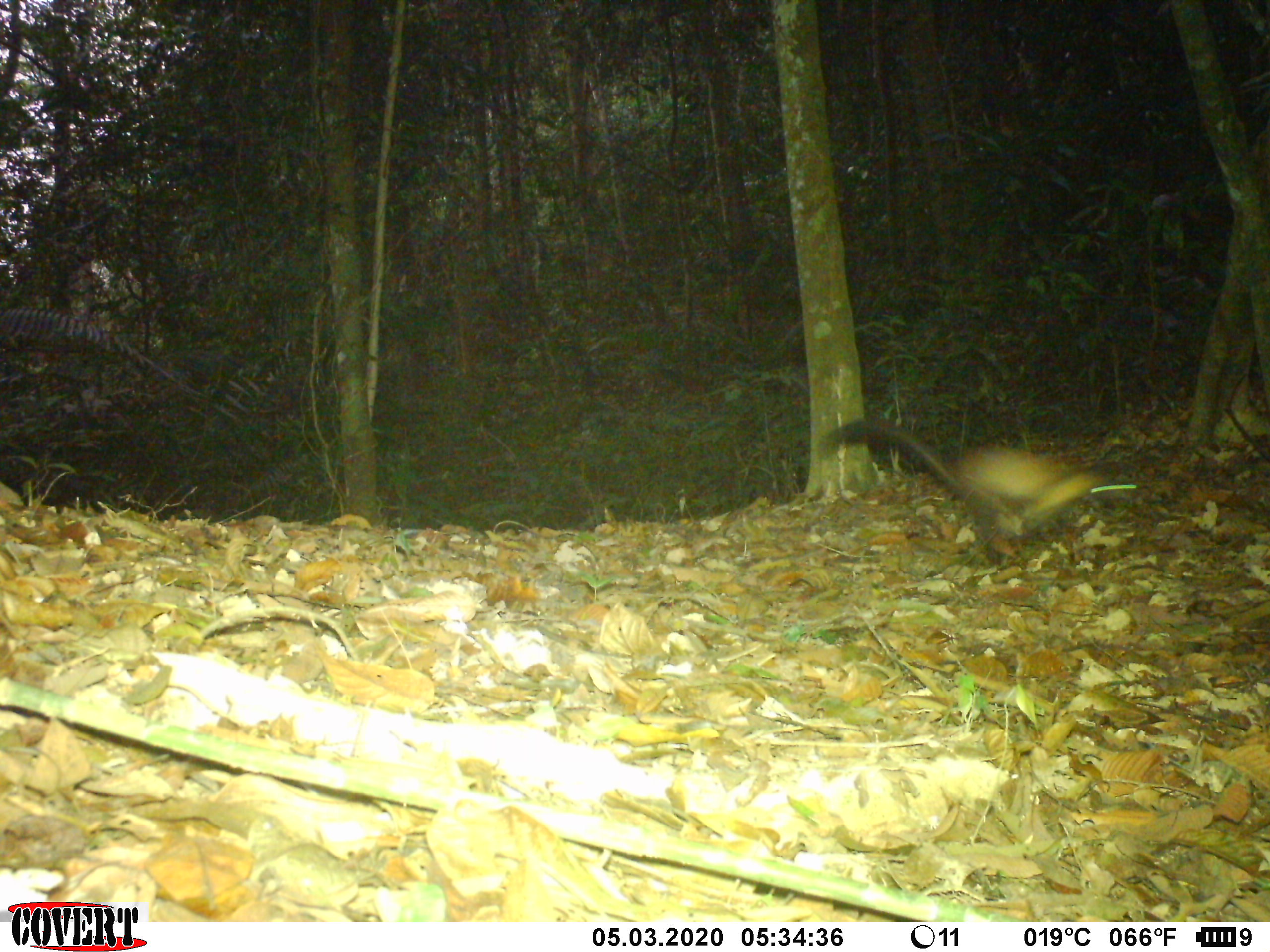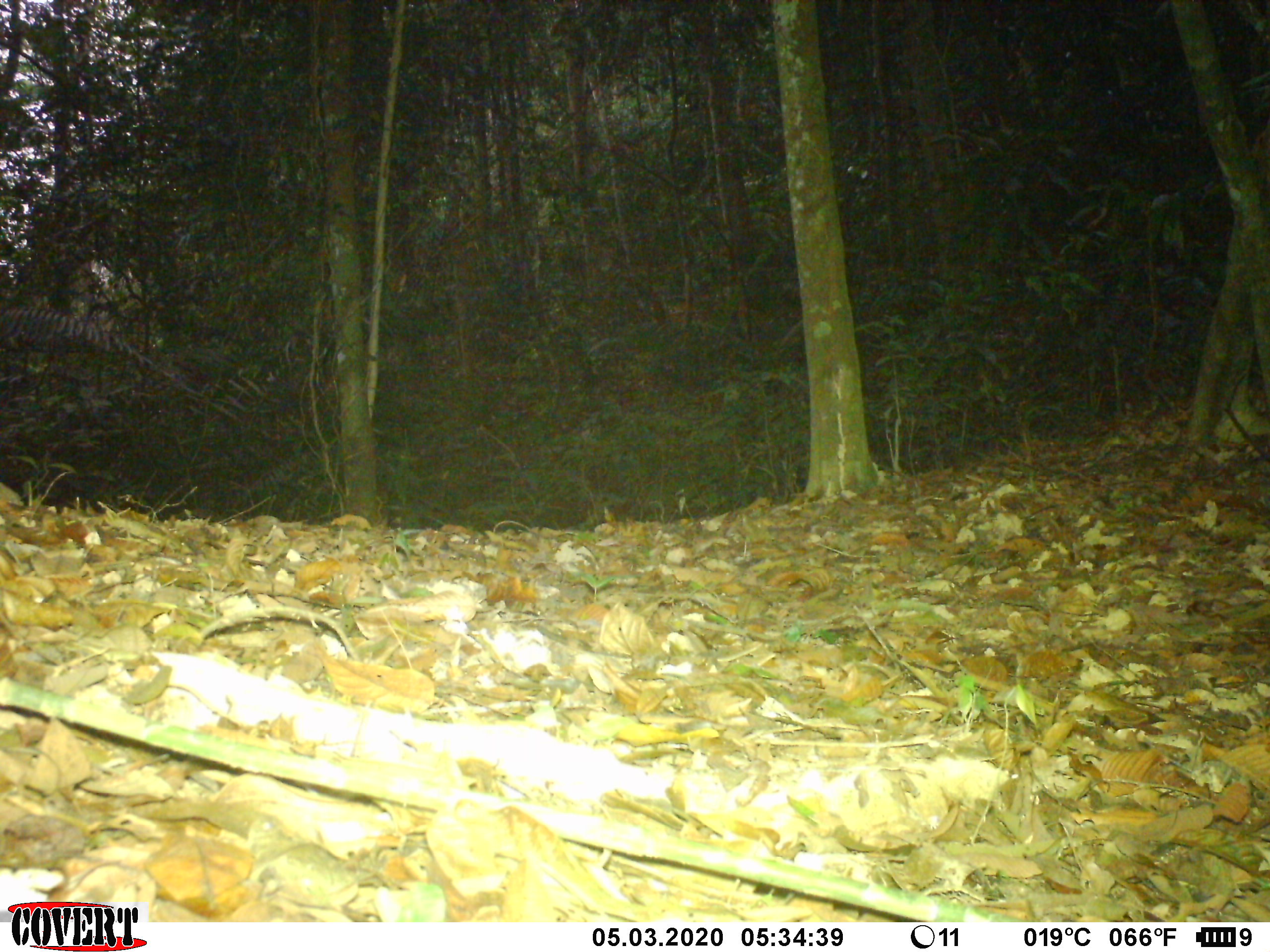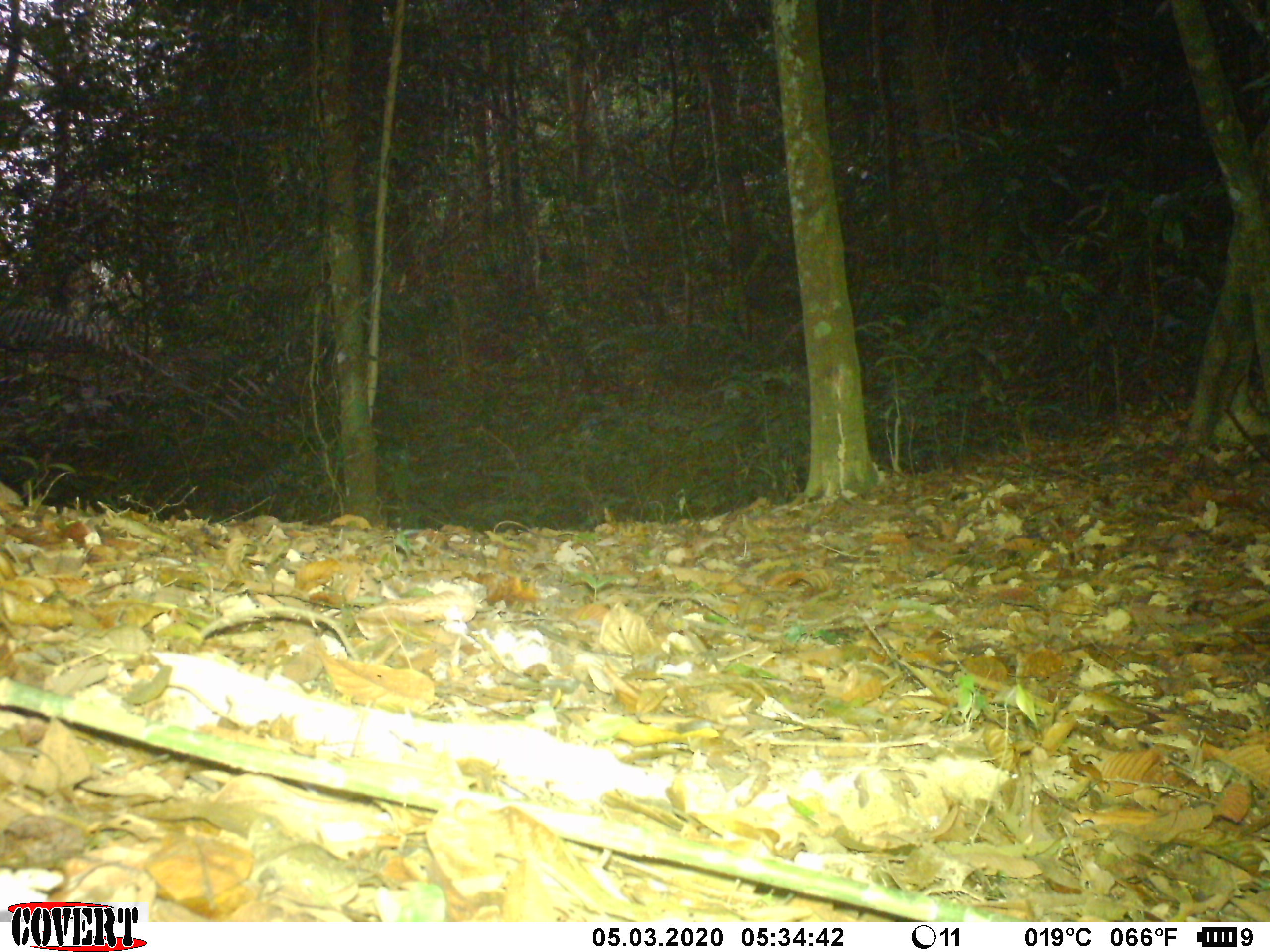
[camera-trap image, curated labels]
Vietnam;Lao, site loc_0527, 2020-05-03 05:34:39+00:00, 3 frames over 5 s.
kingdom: Animalia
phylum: Chordata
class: Mammalia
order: Carnivora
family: Mustelidae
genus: Martes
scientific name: Martes flavigula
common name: yellow-throated marten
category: yellow throated marten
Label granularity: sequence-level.